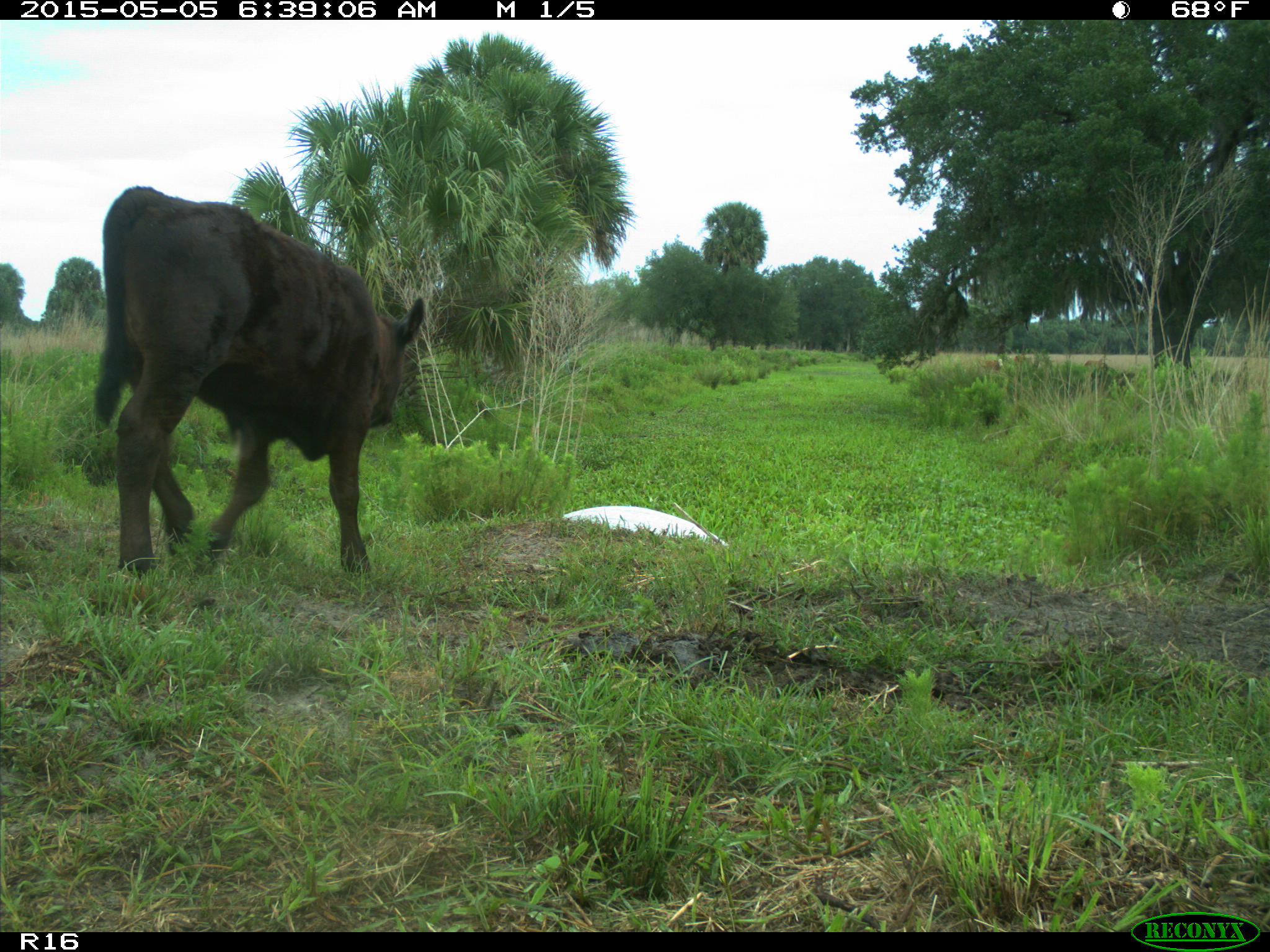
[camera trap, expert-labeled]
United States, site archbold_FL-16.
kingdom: Animalia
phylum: Chordata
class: Mammalia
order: Artiodactyla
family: Bovidae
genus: Bos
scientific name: Bos taurus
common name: domestic cow